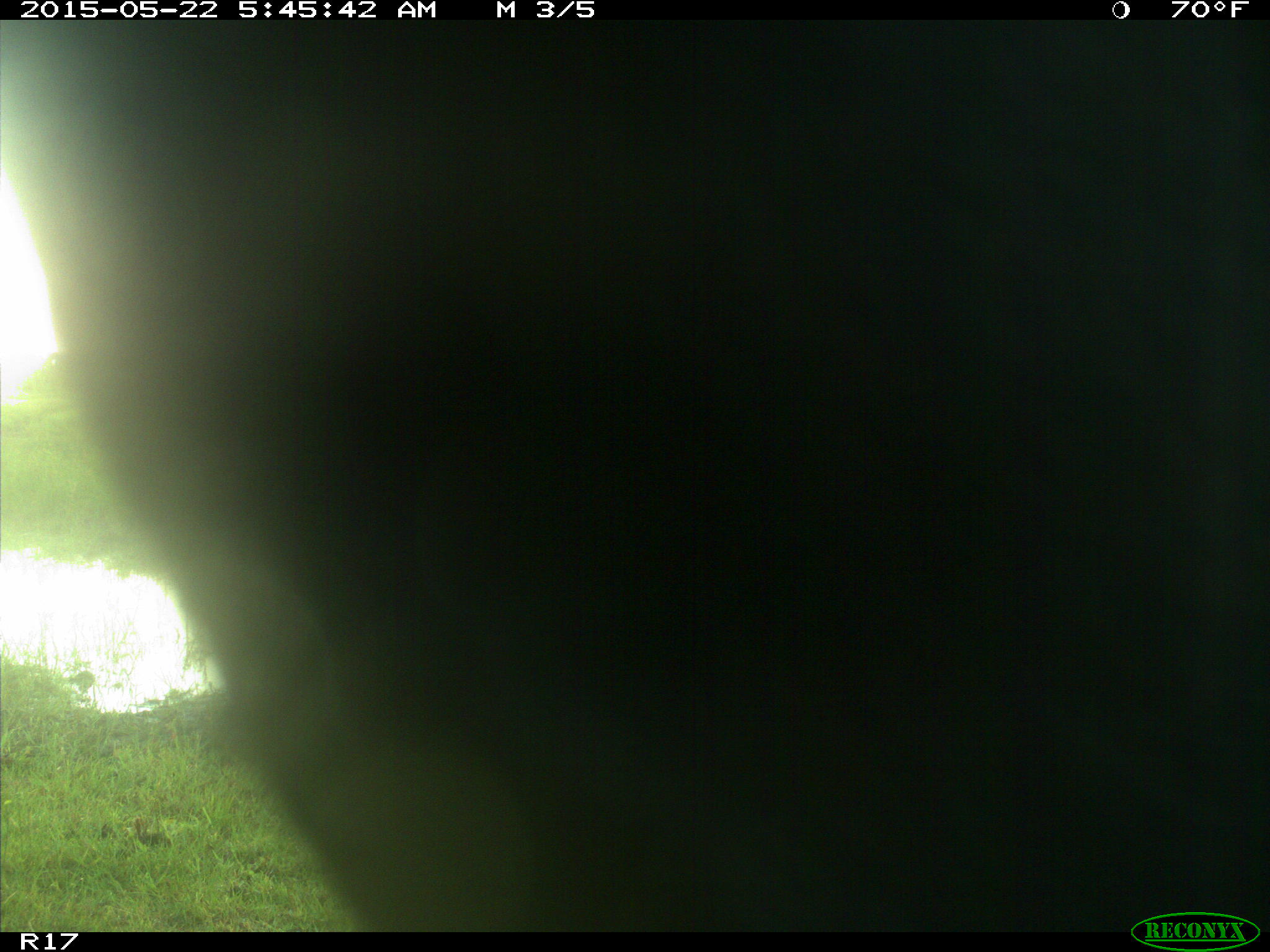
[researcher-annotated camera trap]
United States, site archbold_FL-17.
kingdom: Animalia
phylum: Chordata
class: Mammalia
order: Artiodactyla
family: Bovidae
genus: Bos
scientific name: Bos taurus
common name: domestic cow